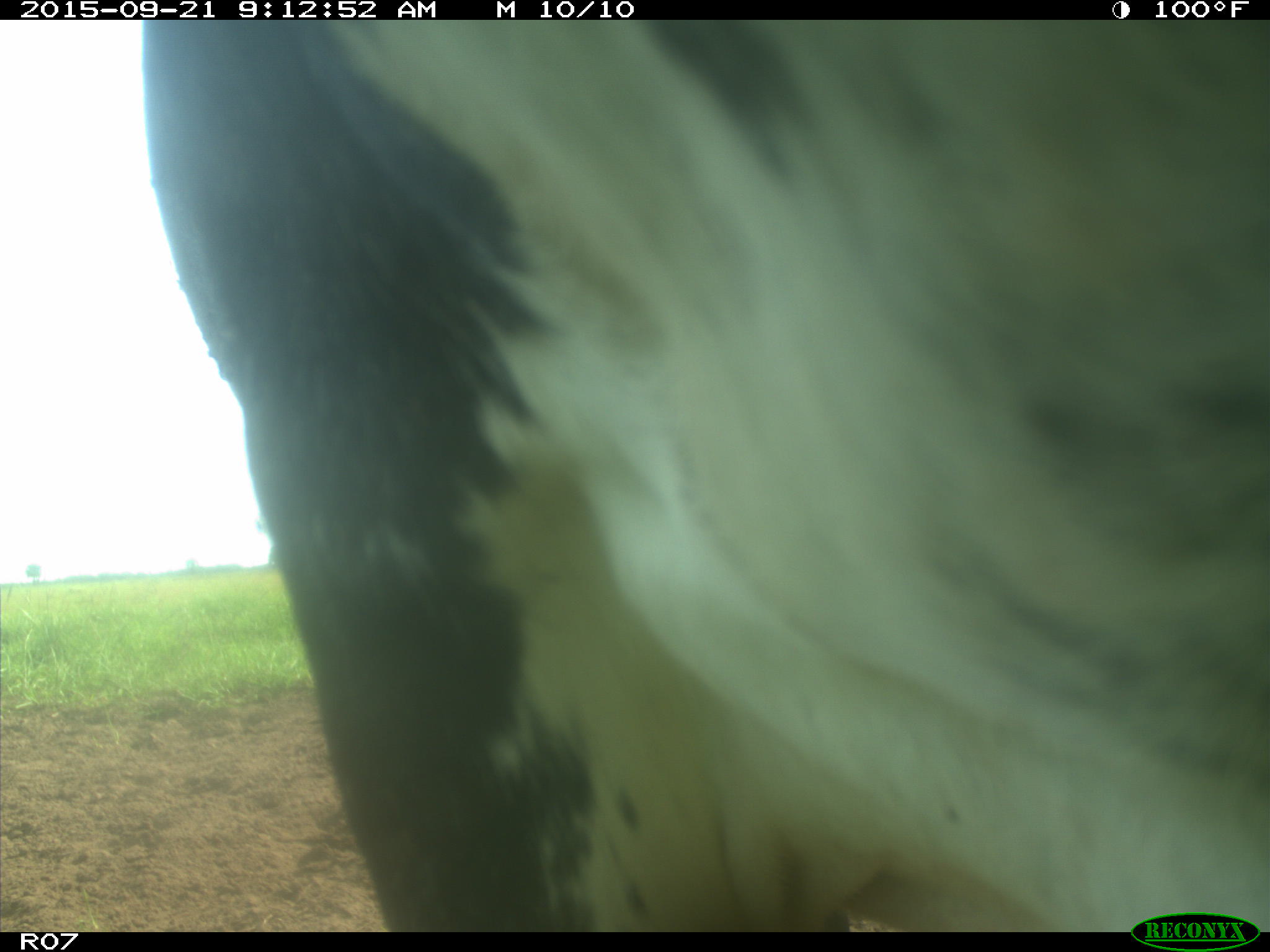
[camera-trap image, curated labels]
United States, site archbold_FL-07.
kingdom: Animalia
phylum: Chordata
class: Mammalia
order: Artiodactyla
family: Bovidae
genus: Bos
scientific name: Bos taurus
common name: domestic cow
Bos taurus (domestic cow).